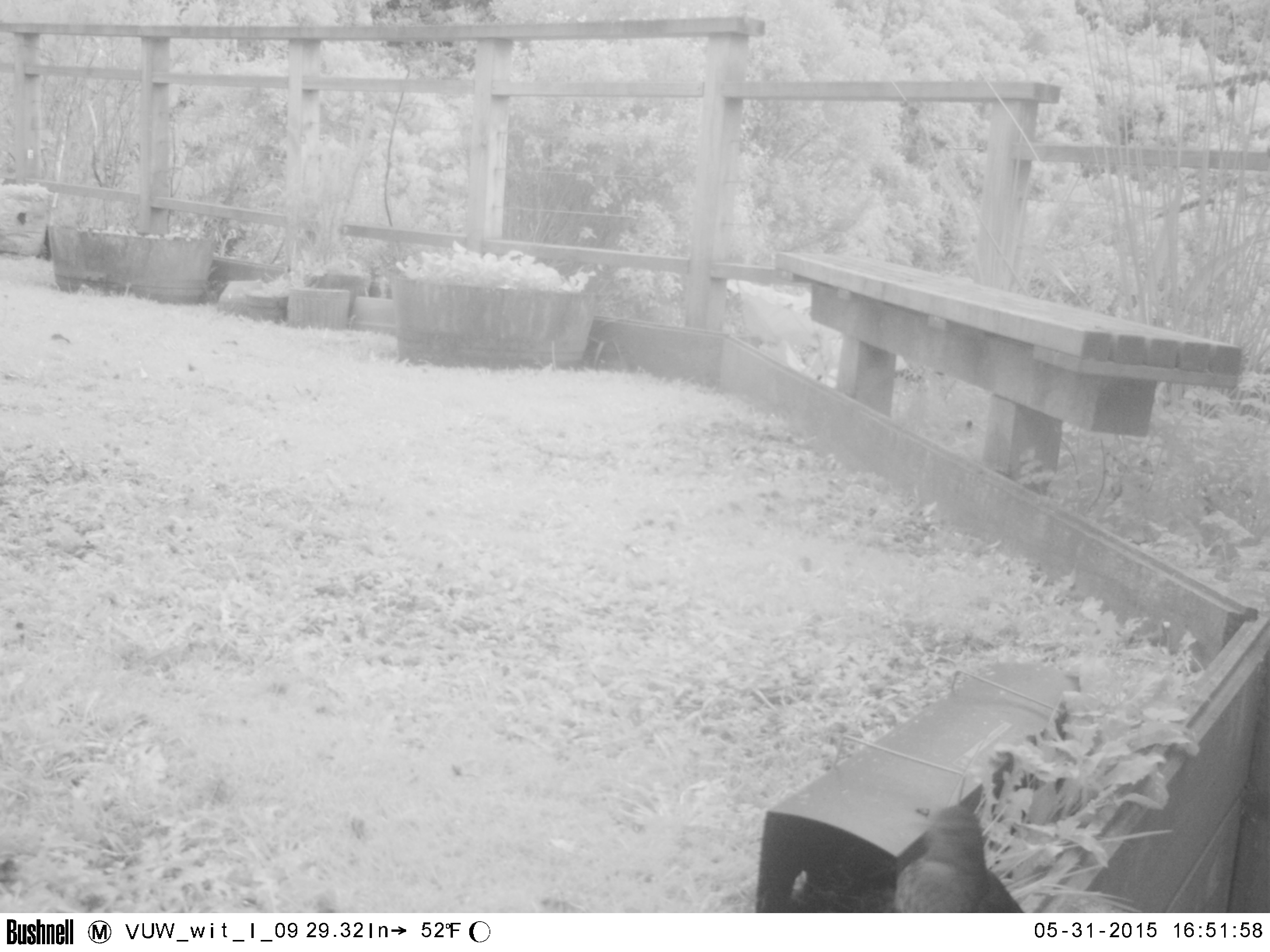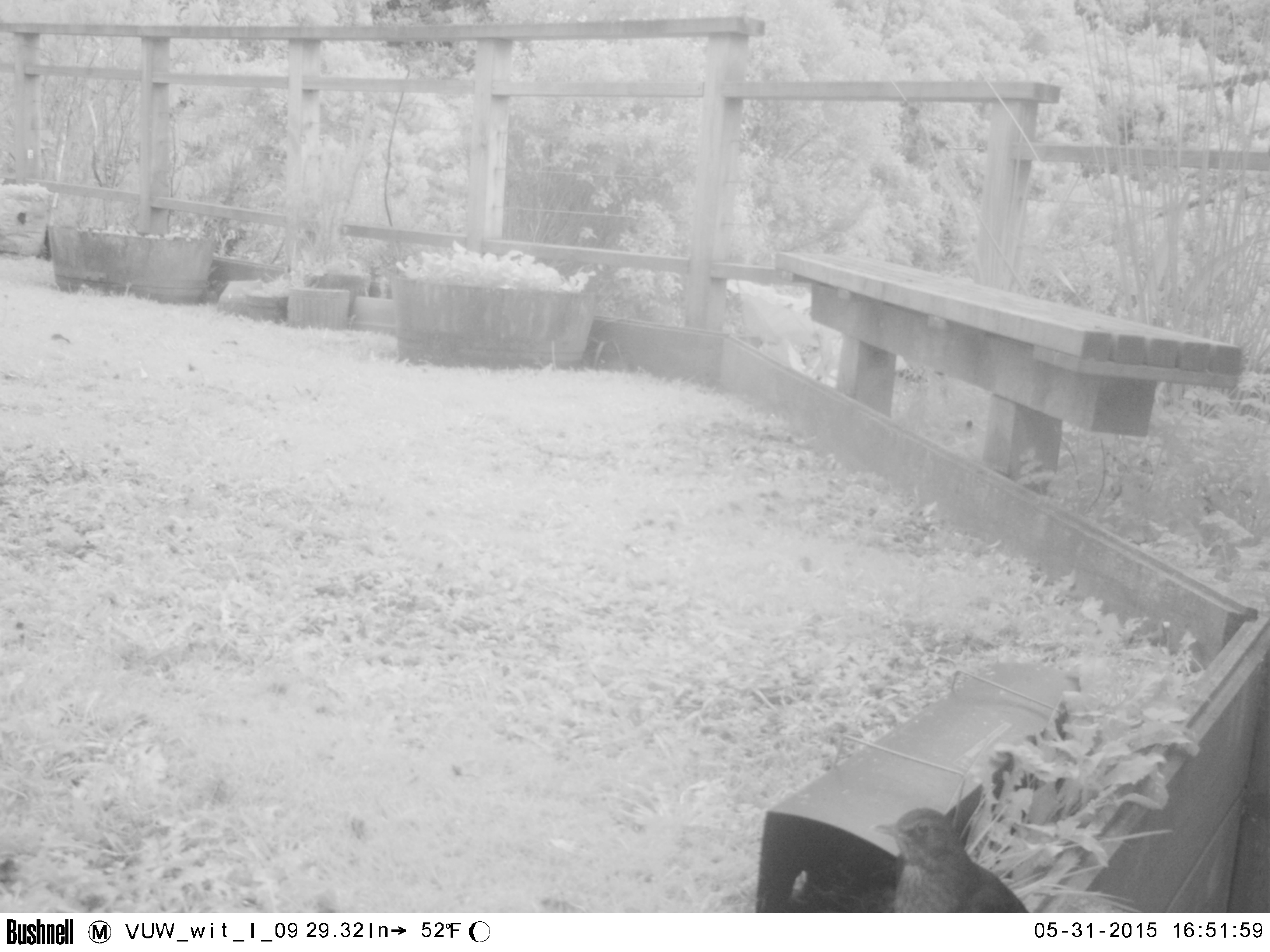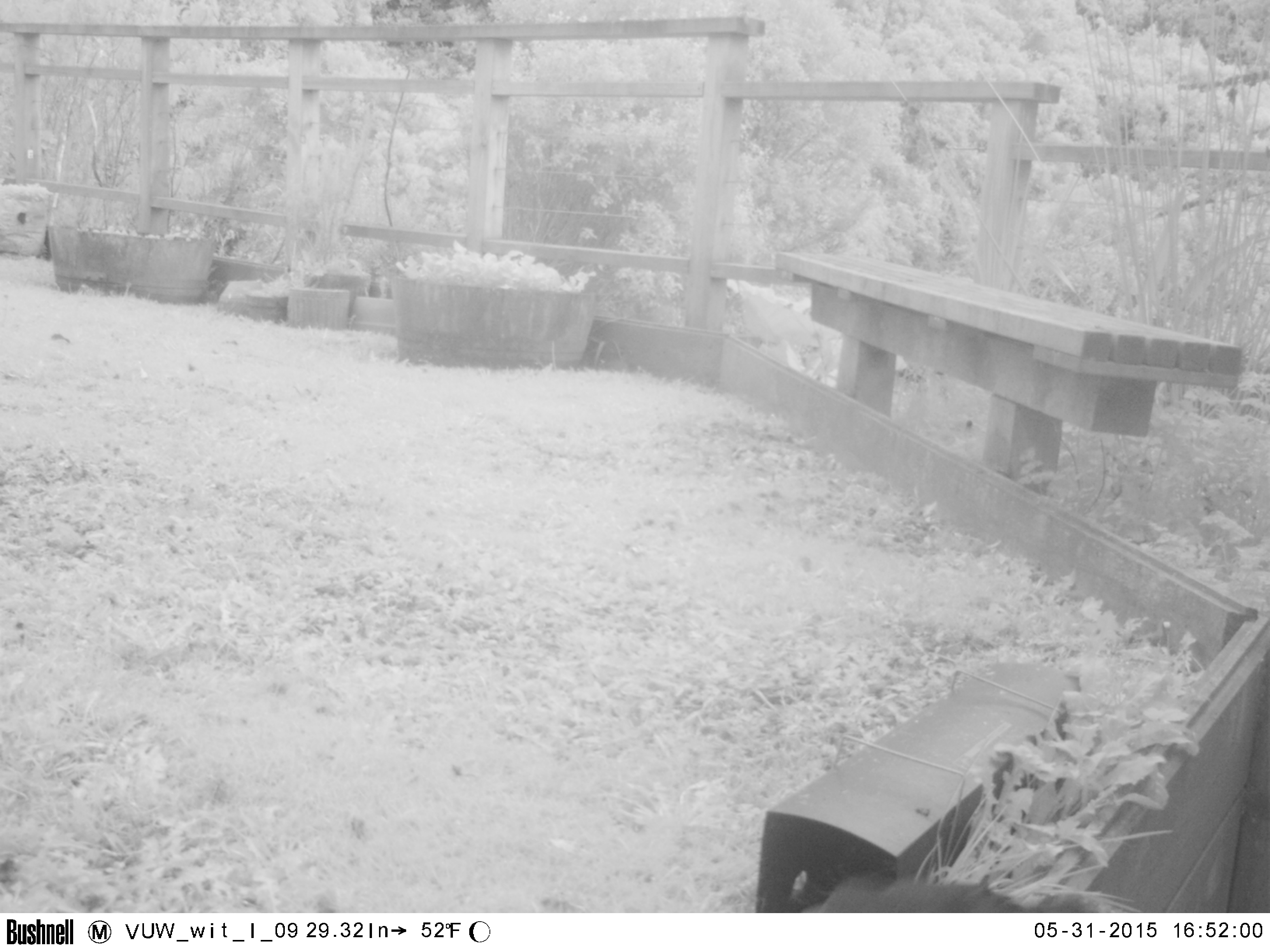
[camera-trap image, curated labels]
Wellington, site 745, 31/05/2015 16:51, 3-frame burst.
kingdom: Animalia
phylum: Chordata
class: Aves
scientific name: Aves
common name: bird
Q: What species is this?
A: Bird (Aves).